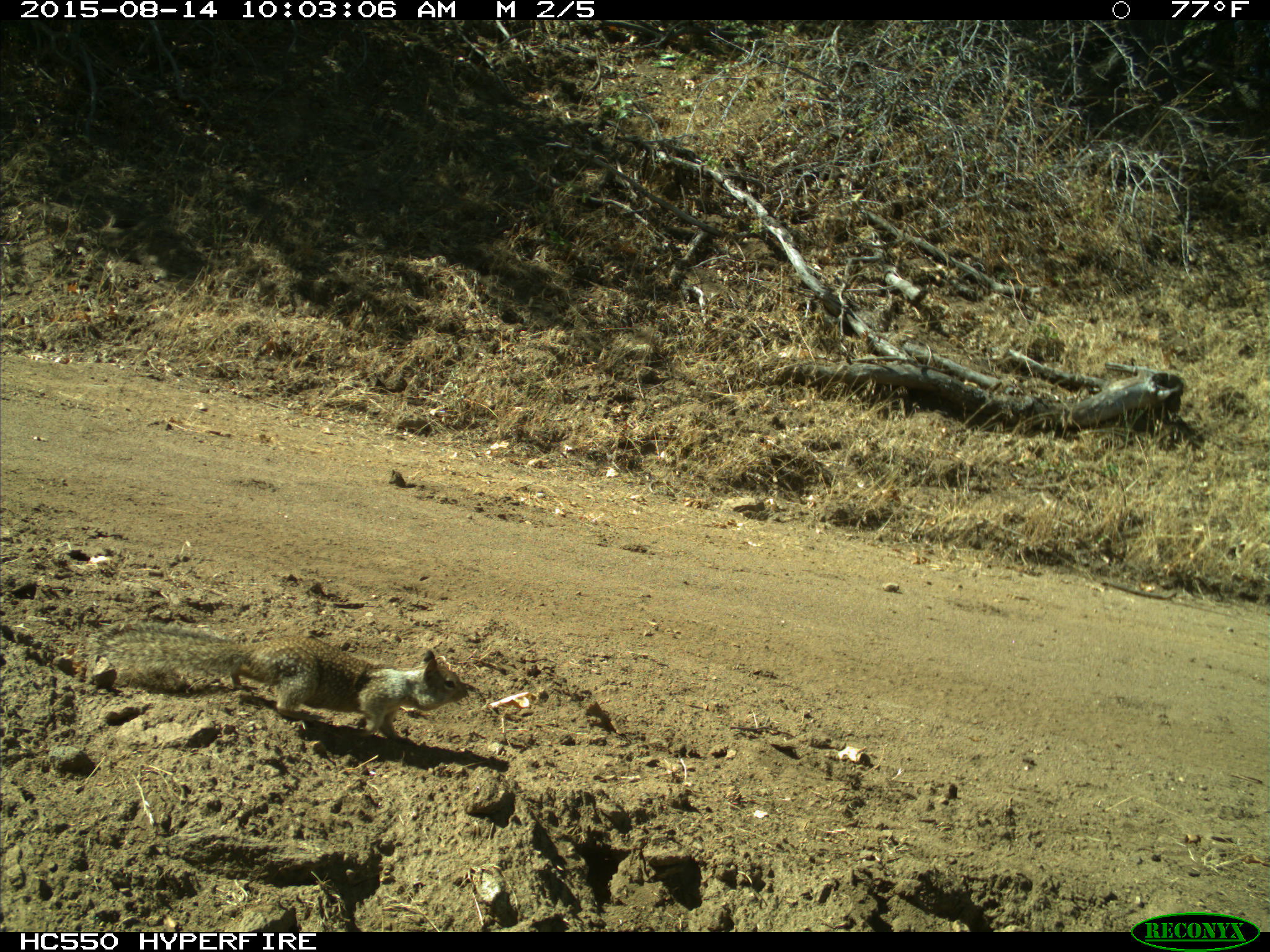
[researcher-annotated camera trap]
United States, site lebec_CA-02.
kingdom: Animalia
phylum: Chordata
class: Mammalia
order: Rodentia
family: Sciuridae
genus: Otospermophilus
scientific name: Otospermophilus beecheyi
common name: california ground squirrel